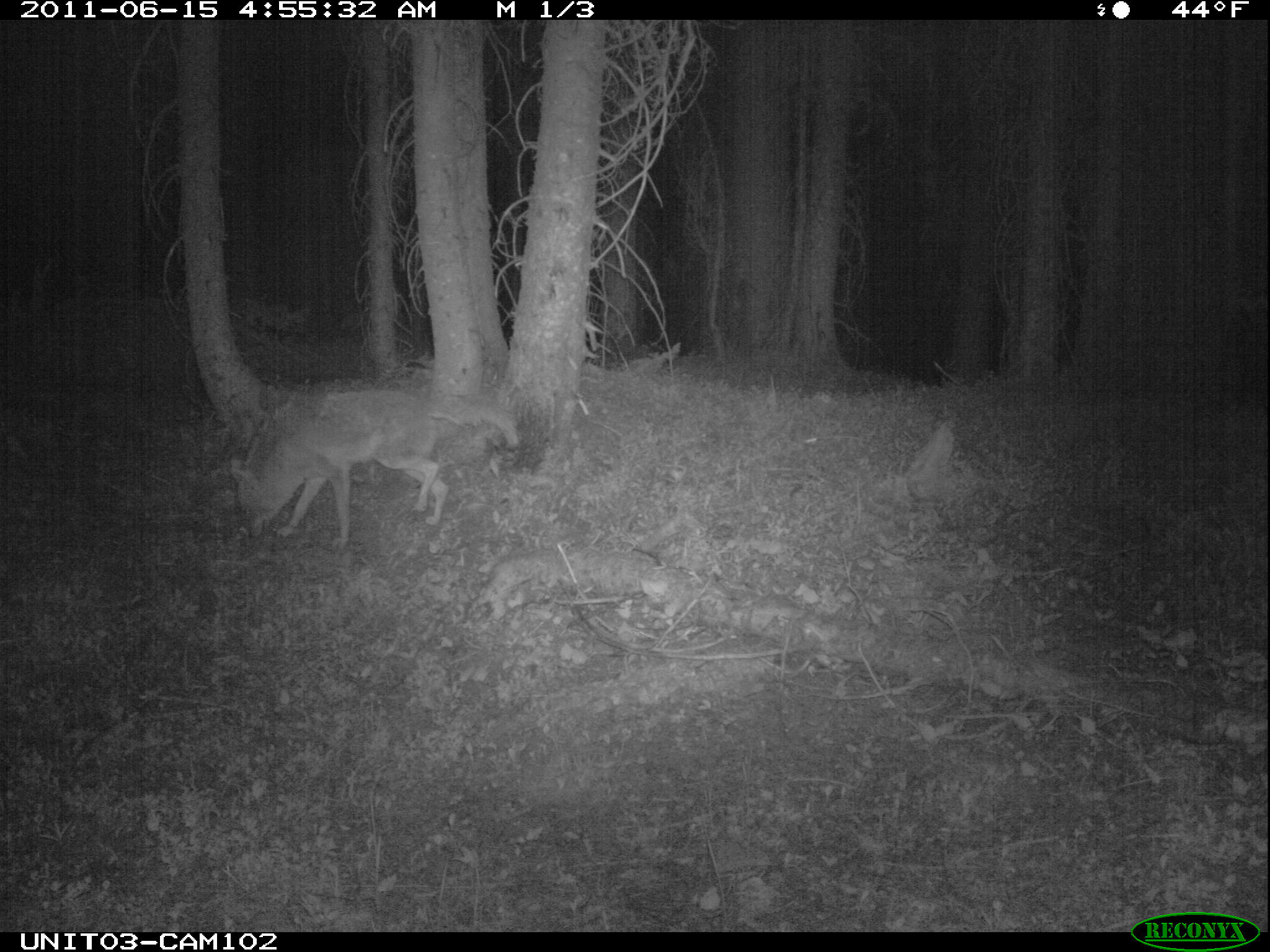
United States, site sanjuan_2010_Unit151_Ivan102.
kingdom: Animalia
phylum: Chordata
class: Mammalia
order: Carnivora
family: Canidae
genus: Canis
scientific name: Canis latrans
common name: coyote